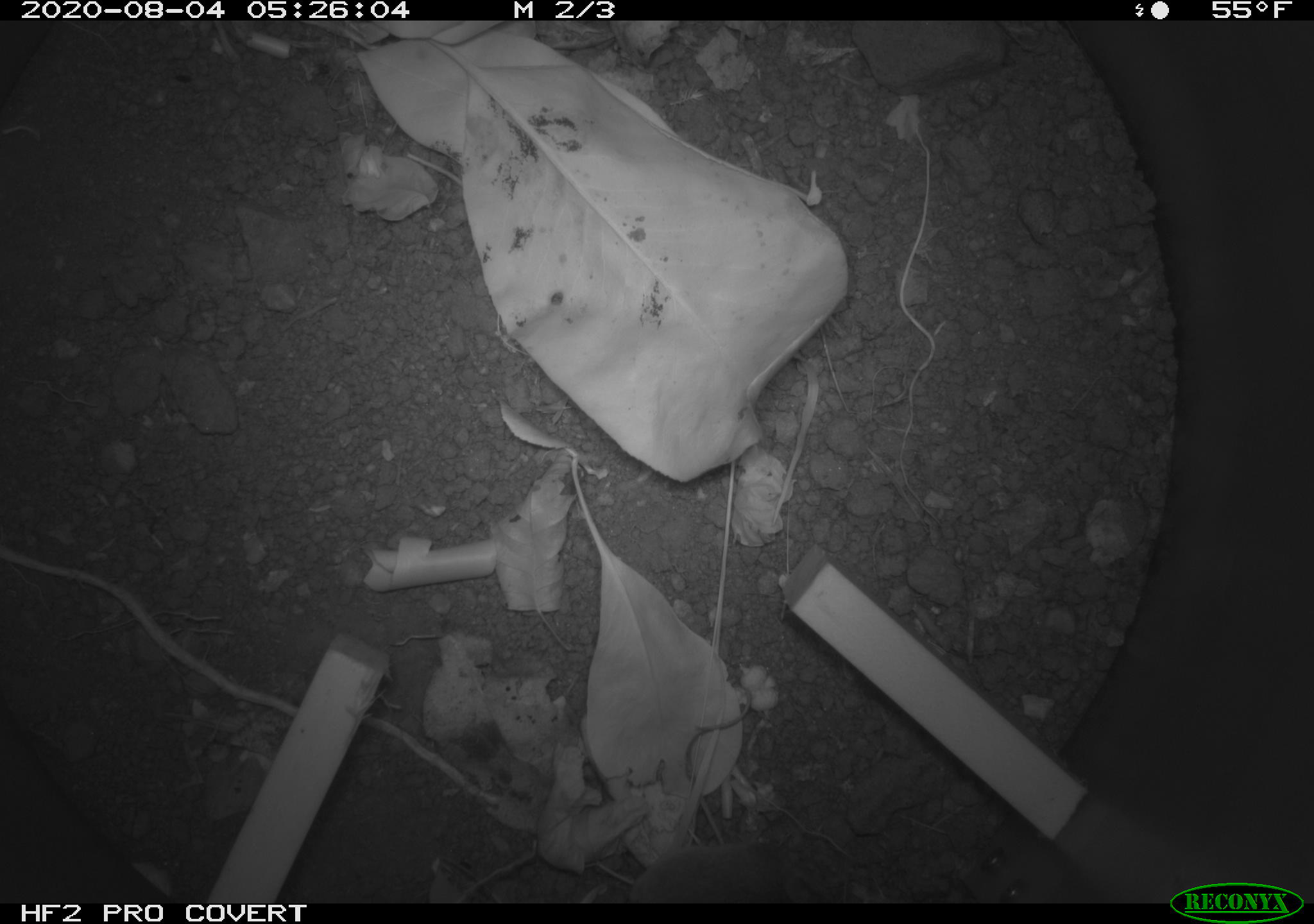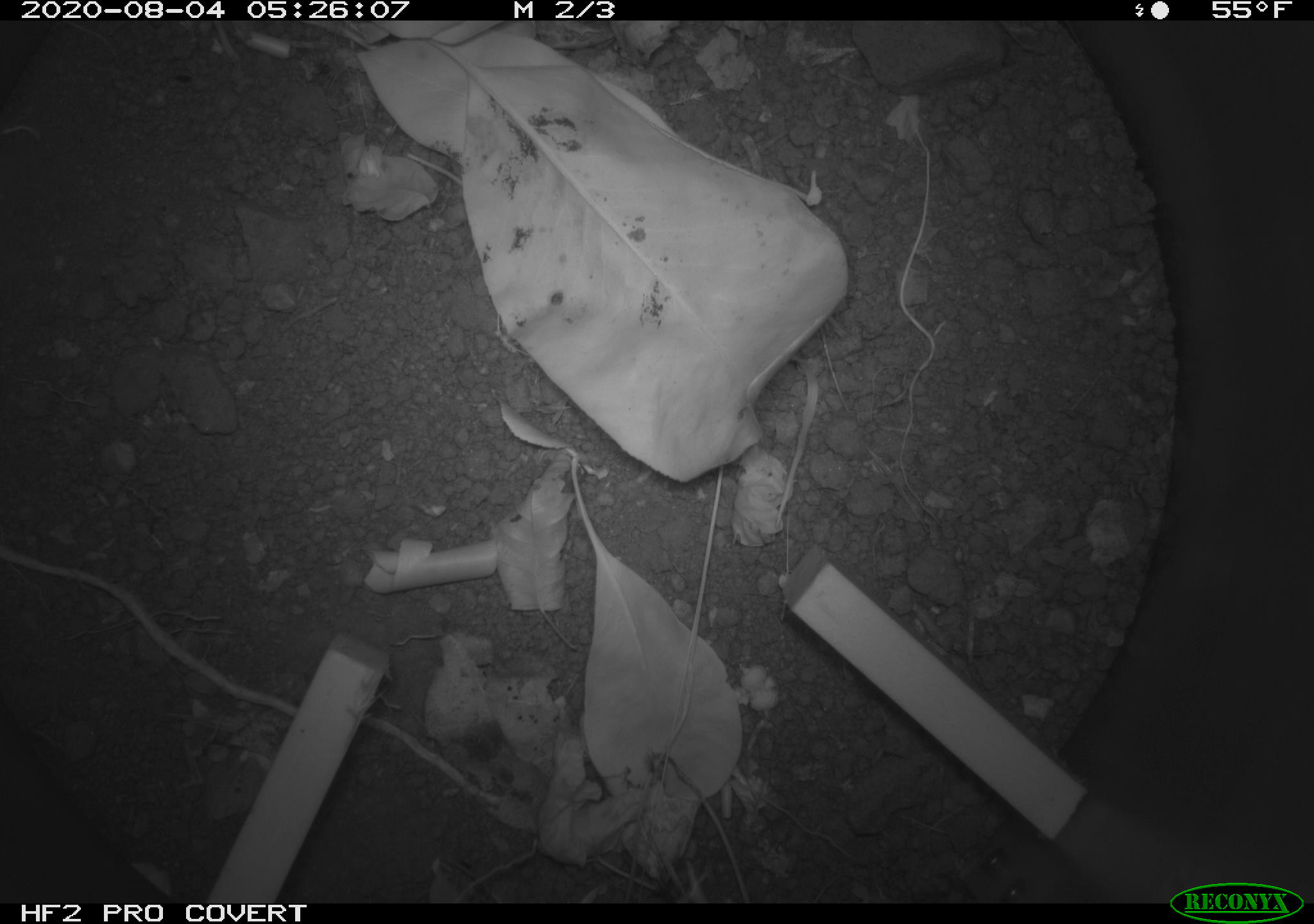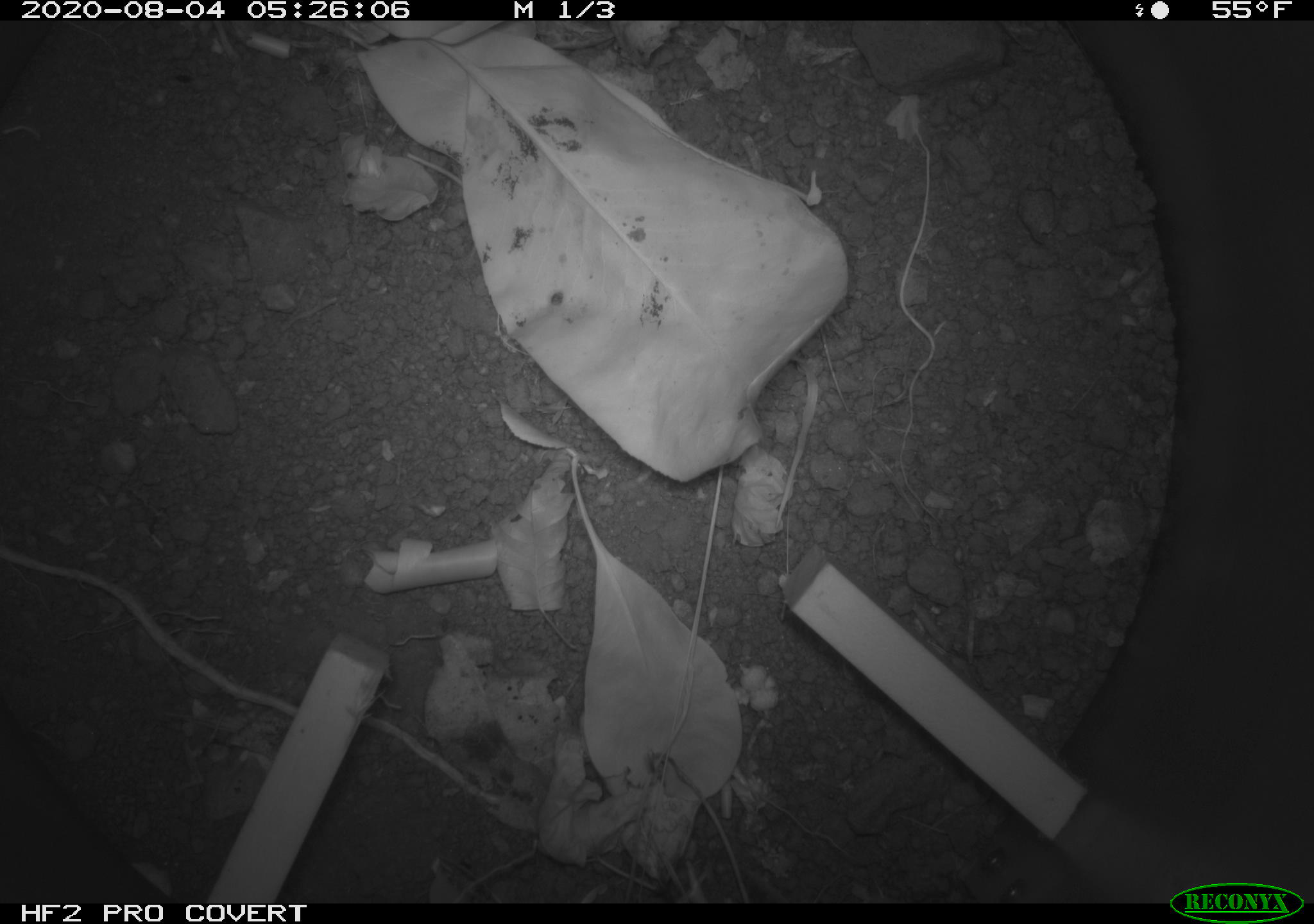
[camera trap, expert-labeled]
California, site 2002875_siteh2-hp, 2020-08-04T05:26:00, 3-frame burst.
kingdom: Animalia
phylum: Chordata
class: Mammalia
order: Rodentia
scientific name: Rodentia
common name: rodent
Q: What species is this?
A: Rodent (Rodentia).